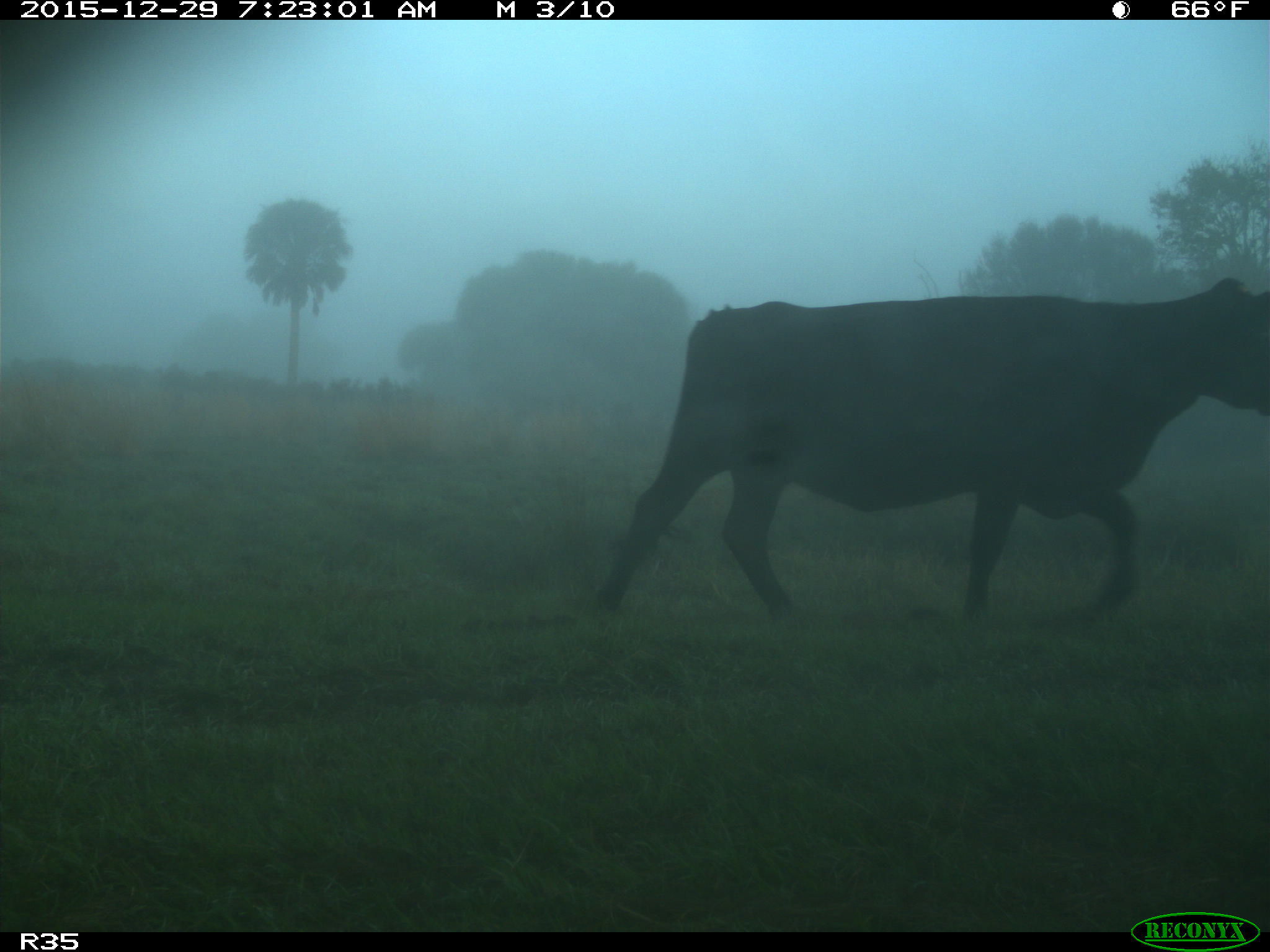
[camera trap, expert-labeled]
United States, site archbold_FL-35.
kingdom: Animalia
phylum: Chordata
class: Mammalia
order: Artiodactyla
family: Bovidae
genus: Bos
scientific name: Bos taurus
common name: domestic cow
Bos taurus (domestic cow).